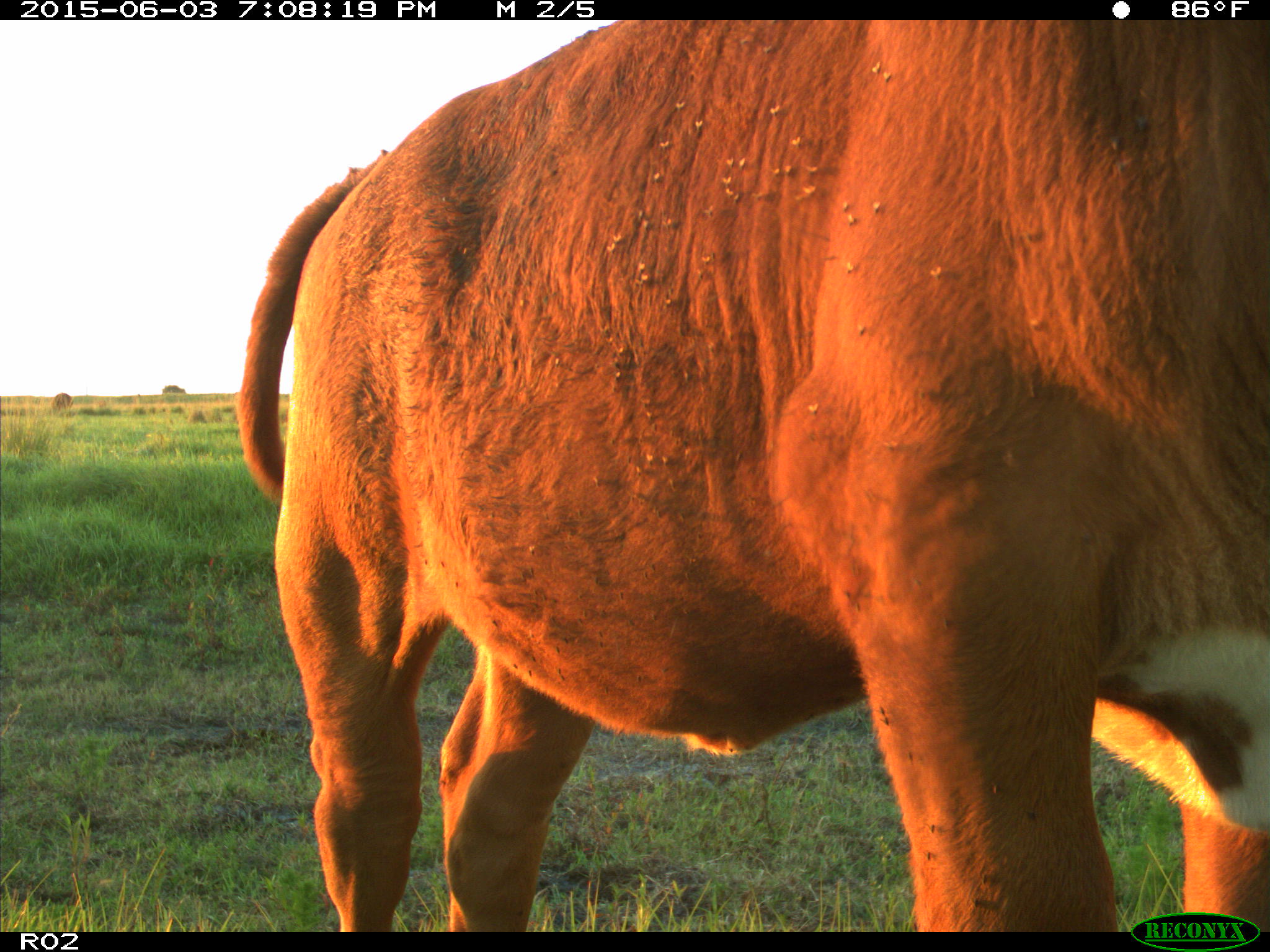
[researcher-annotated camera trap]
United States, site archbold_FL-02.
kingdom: Animalia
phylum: Chordata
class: Mammalia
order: Artiodactyla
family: Bovidae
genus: Bos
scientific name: Bos taurus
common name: domestic cow